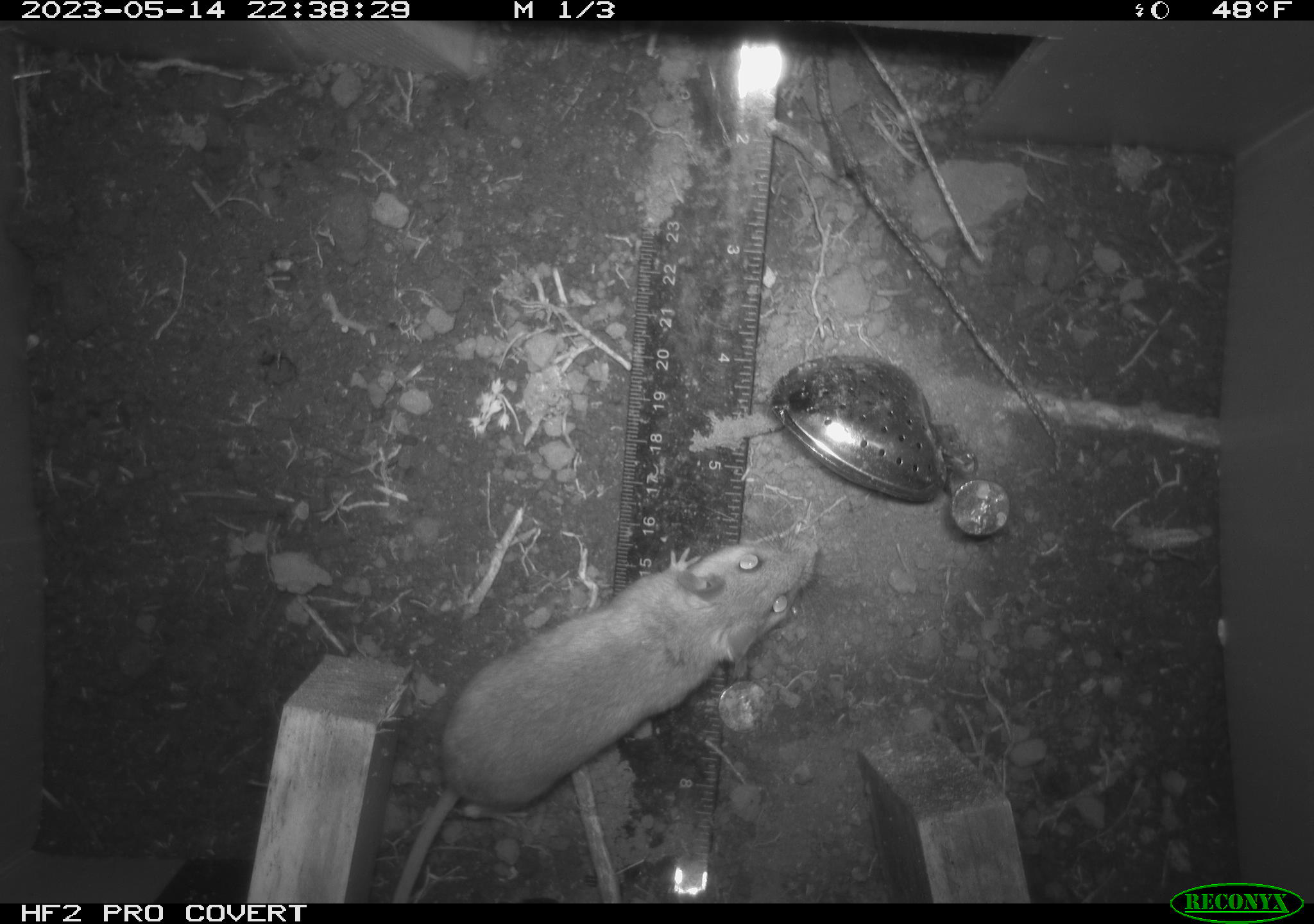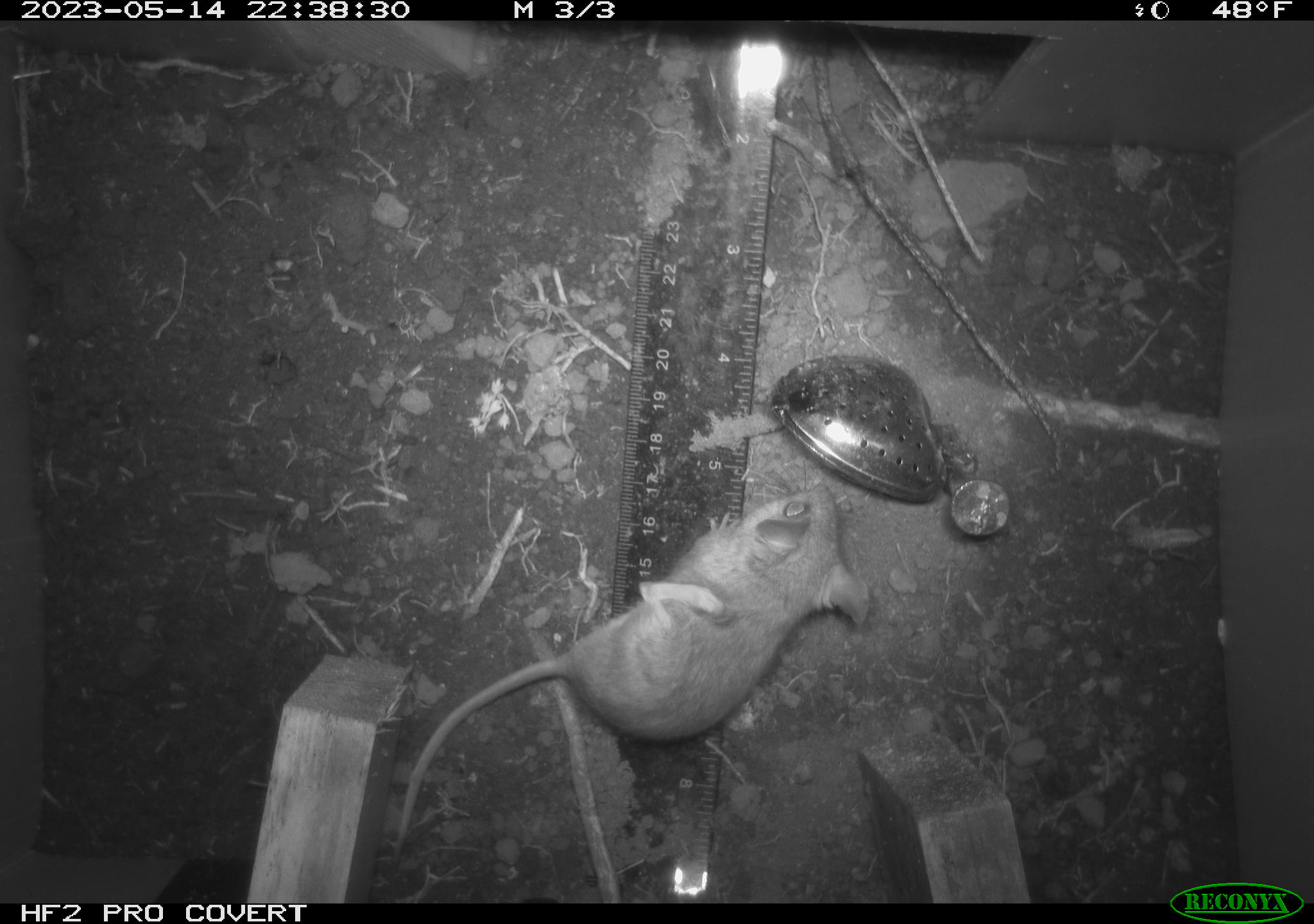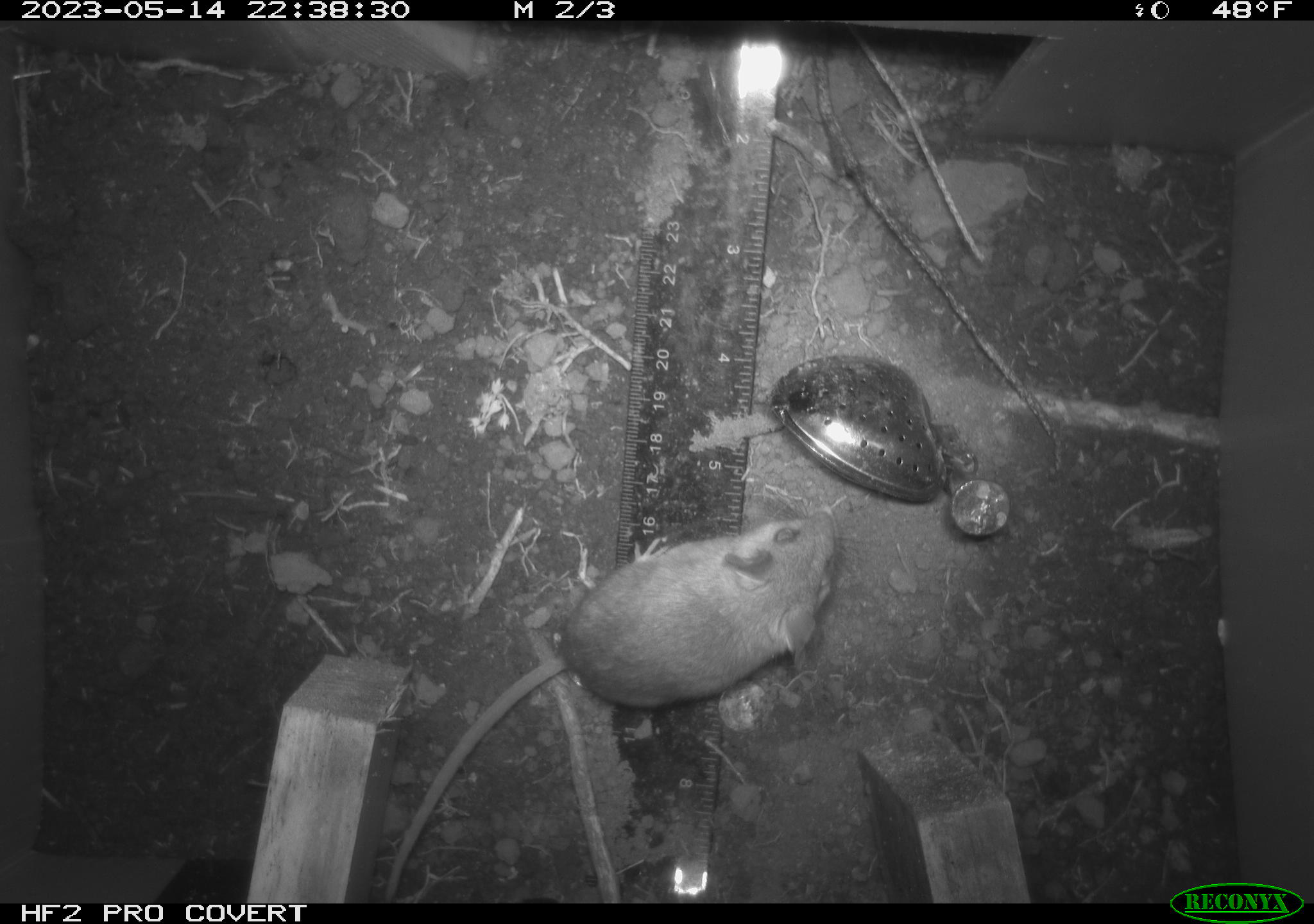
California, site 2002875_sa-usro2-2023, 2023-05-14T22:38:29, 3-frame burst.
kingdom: Animalia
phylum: Chordata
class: Mammalia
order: Rodentia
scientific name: Rodentia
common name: mouse species